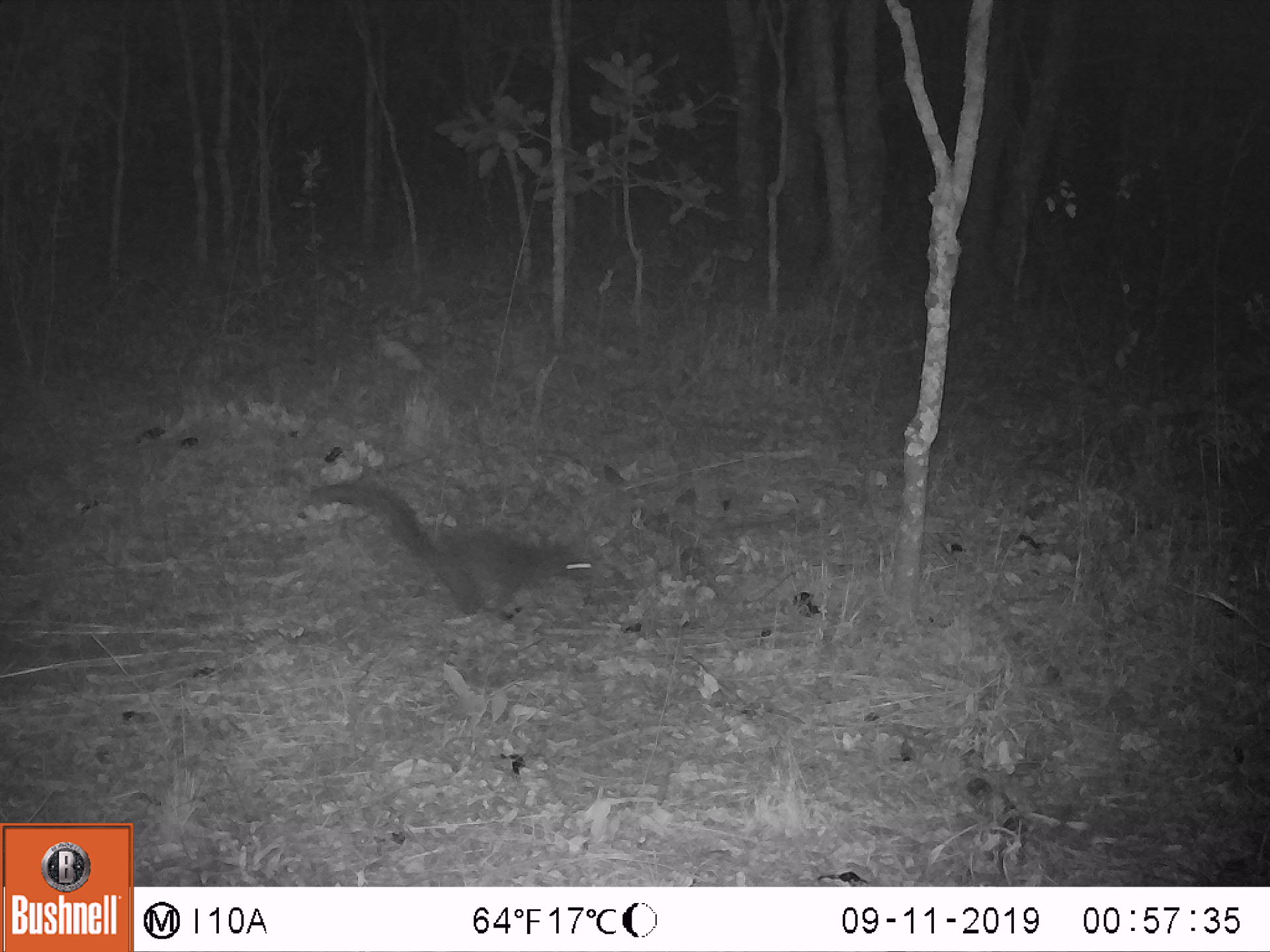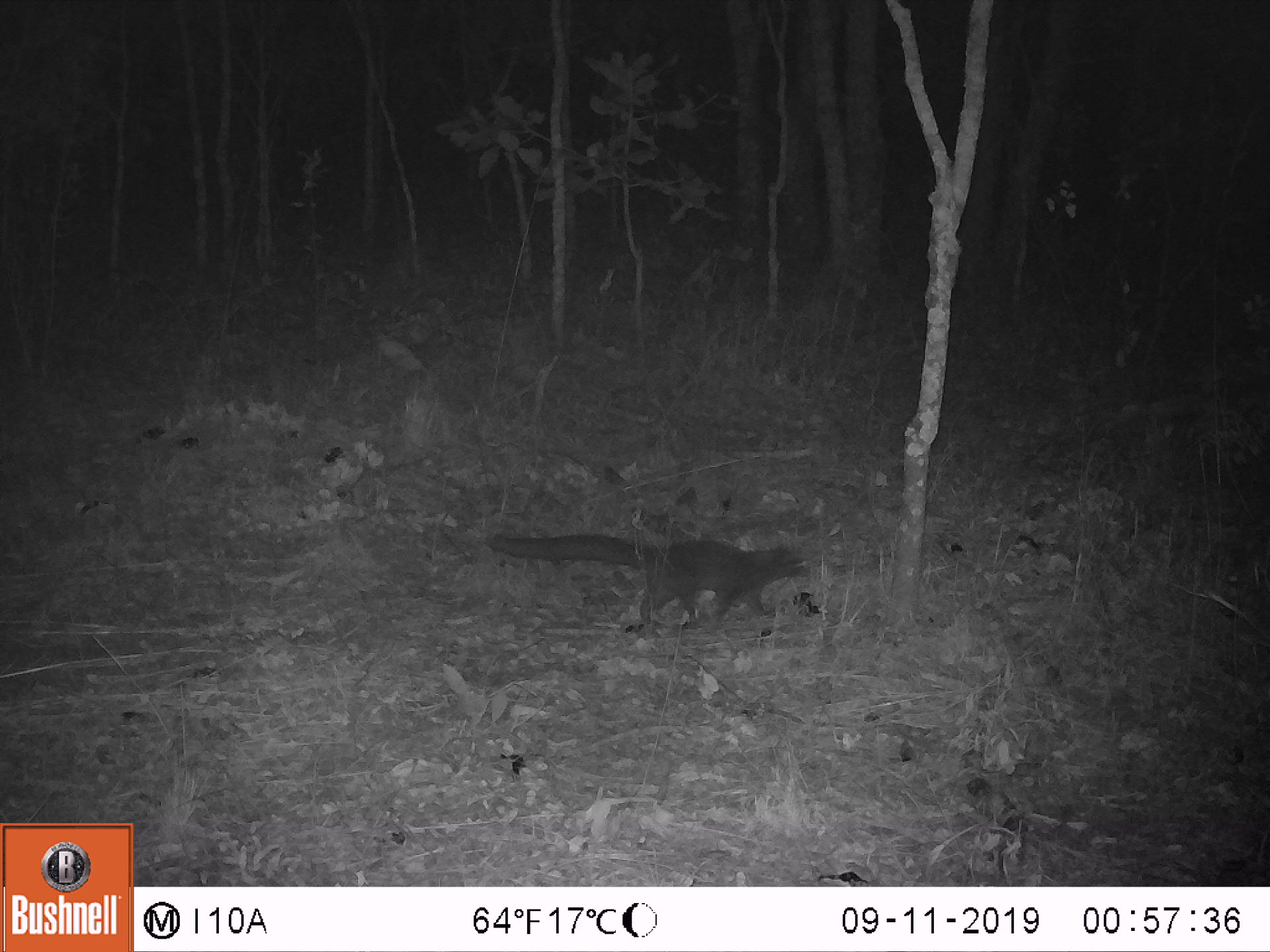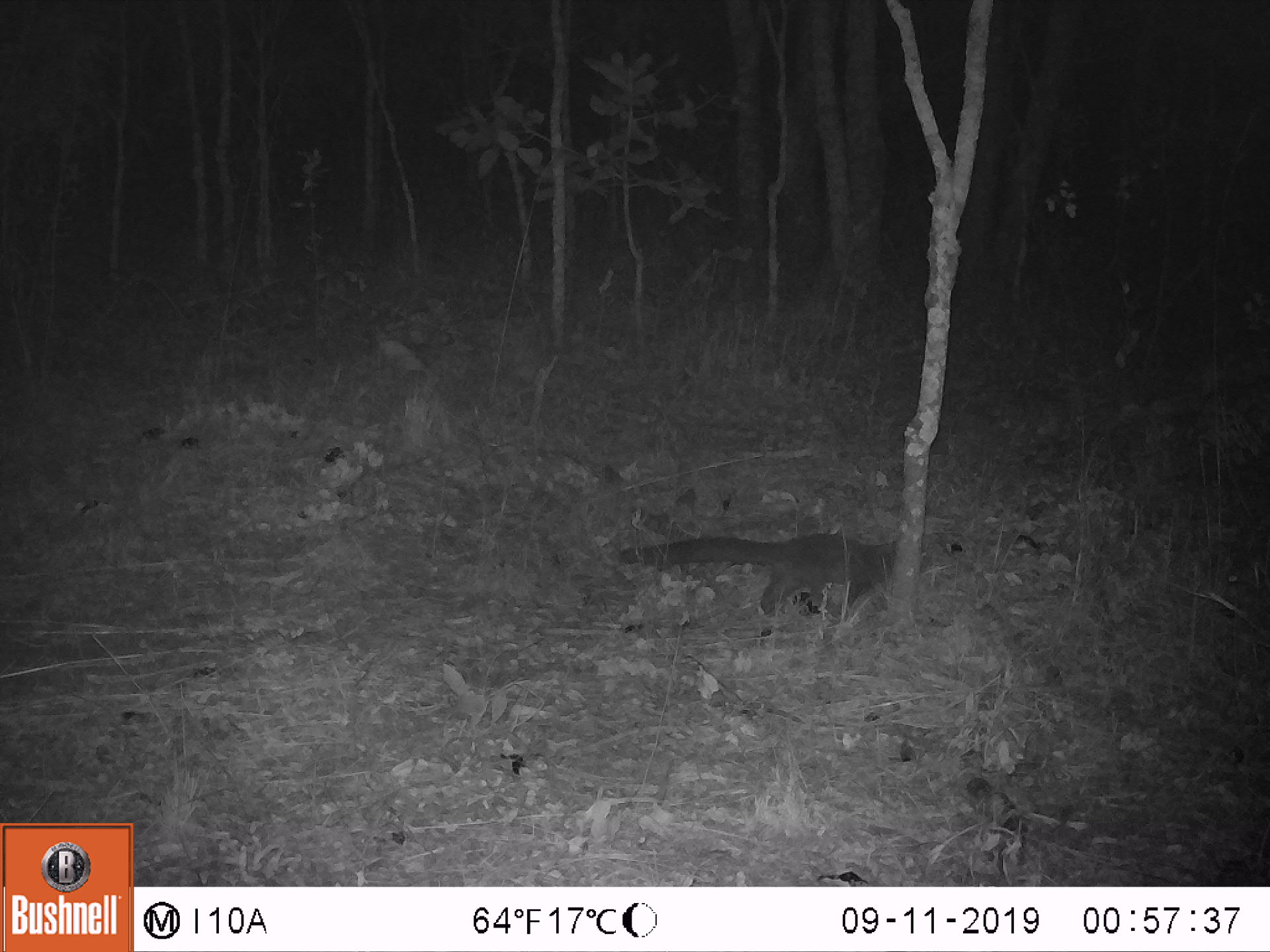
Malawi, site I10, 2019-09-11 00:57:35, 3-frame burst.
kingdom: Animalia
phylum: Chordata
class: Mammalia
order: Carnivora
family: Herpestidae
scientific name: Herpestidae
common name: mongoose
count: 1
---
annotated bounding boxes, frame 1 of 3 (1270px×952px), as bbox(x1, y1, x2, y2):
mongoose: bbox(306, 479, 597, 623)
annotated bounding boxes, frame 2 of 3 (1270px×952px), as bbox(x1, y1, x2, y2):
mongoose: bbox(484, 528, 814, 632)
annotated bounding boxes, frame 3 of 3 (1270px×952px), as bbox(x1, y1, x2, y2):
mongoose: bbox(617, 530, 901, 618)